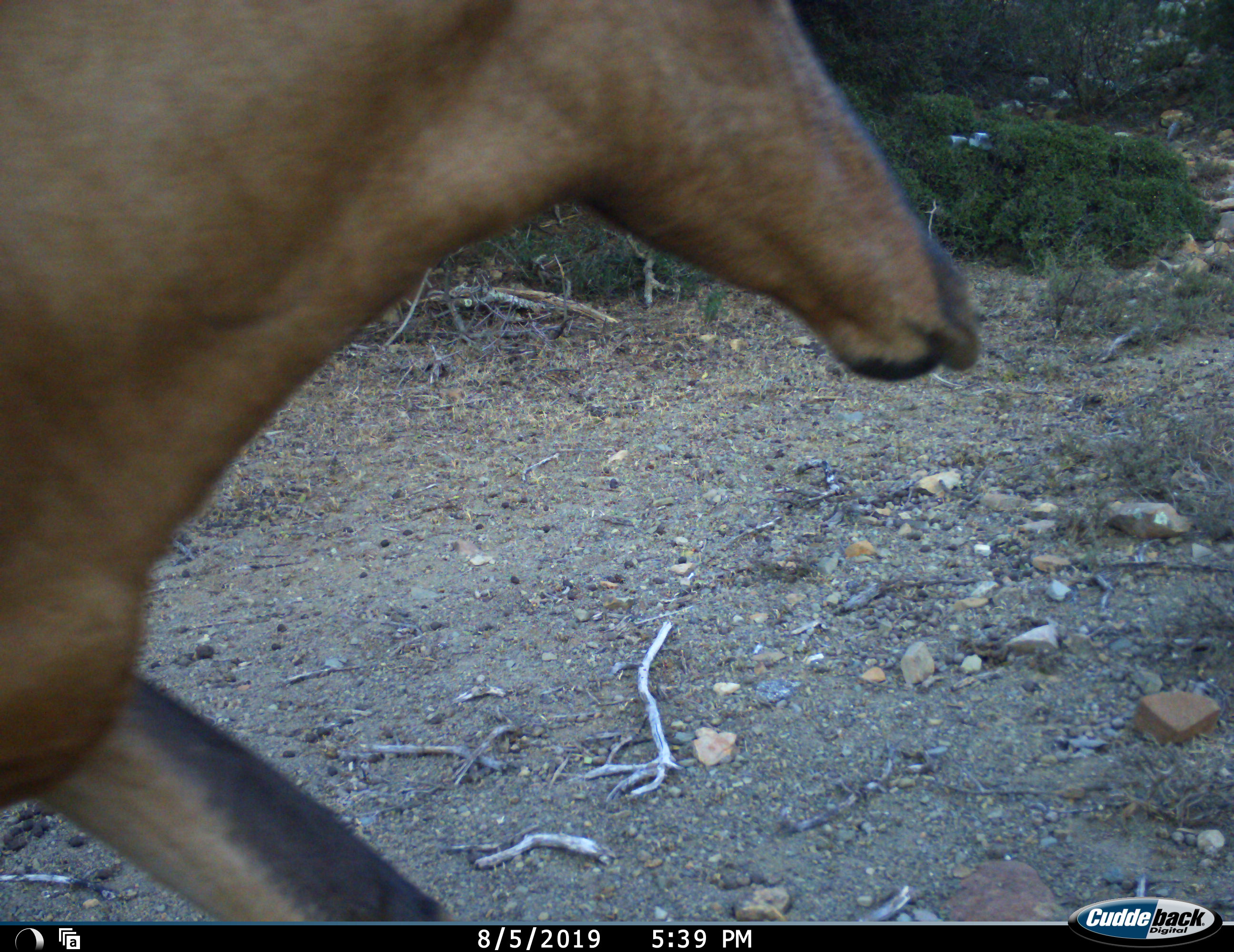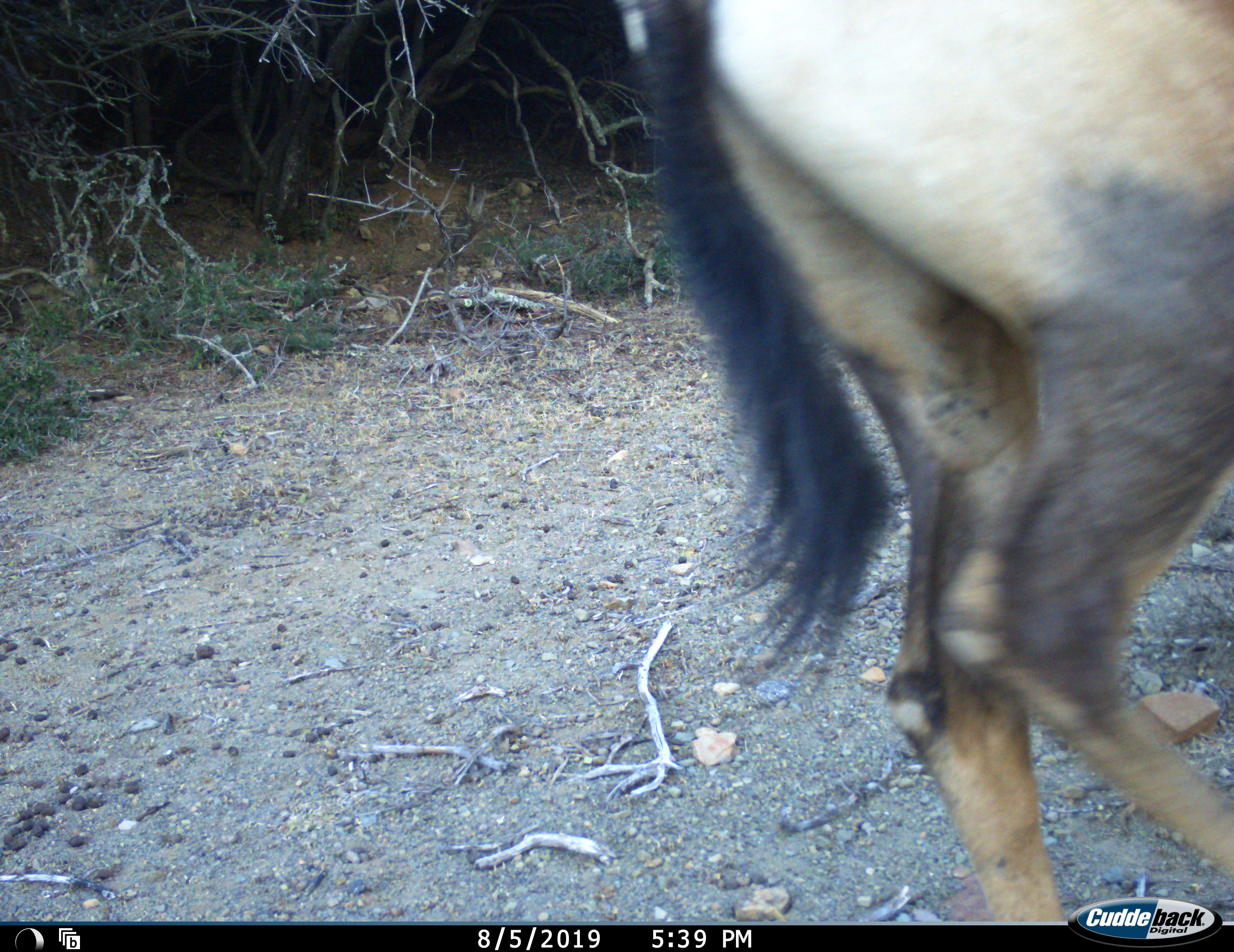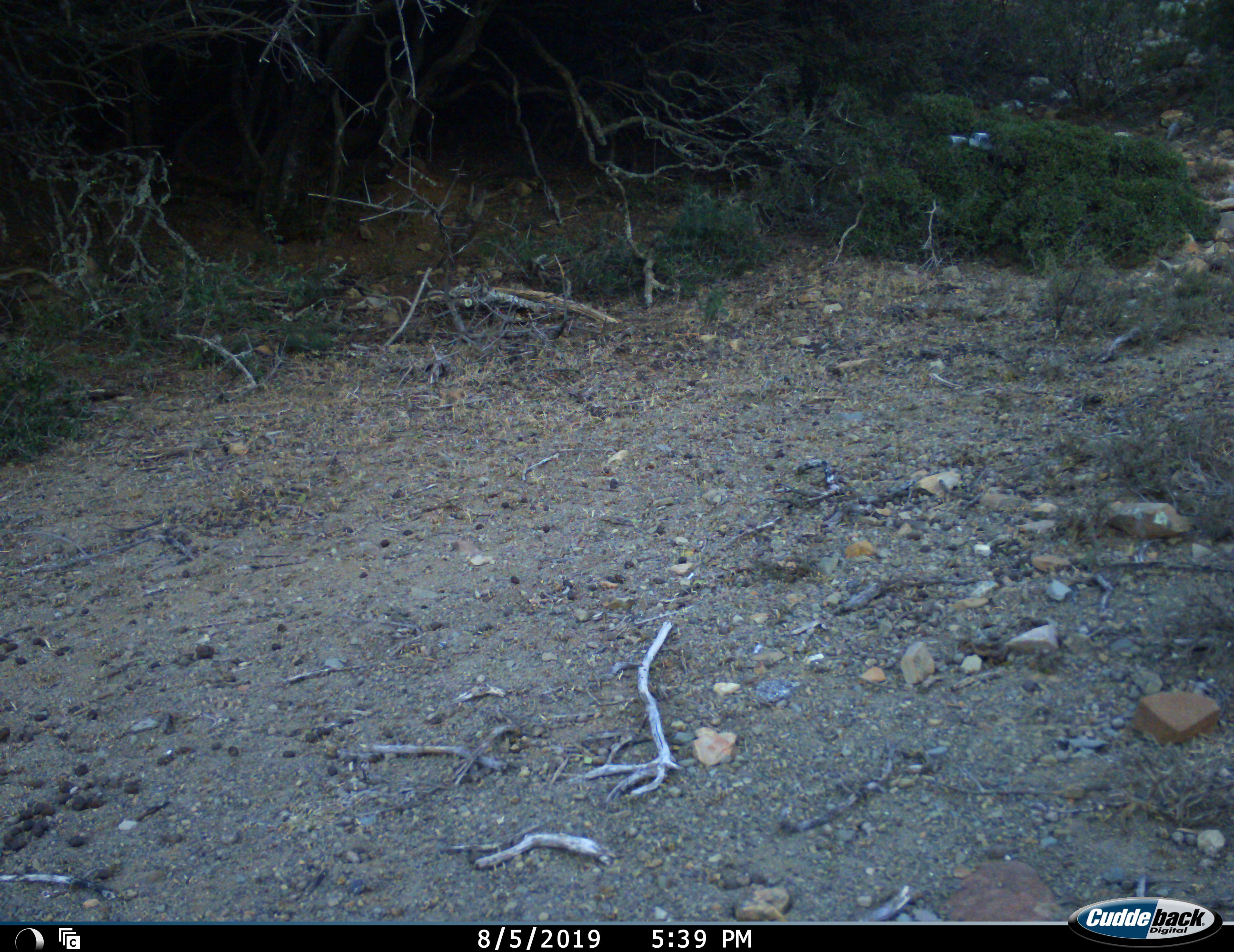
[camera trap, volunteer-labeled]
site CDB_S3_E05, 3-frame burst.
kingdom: Animalia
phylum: Chordata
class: Mammalia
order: Artiodactyla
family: Bovidae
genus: Alcelaphus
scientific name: Alcelaphus buselaphus caama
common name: red hartebeest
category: hartebeestred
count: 1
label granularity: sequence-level